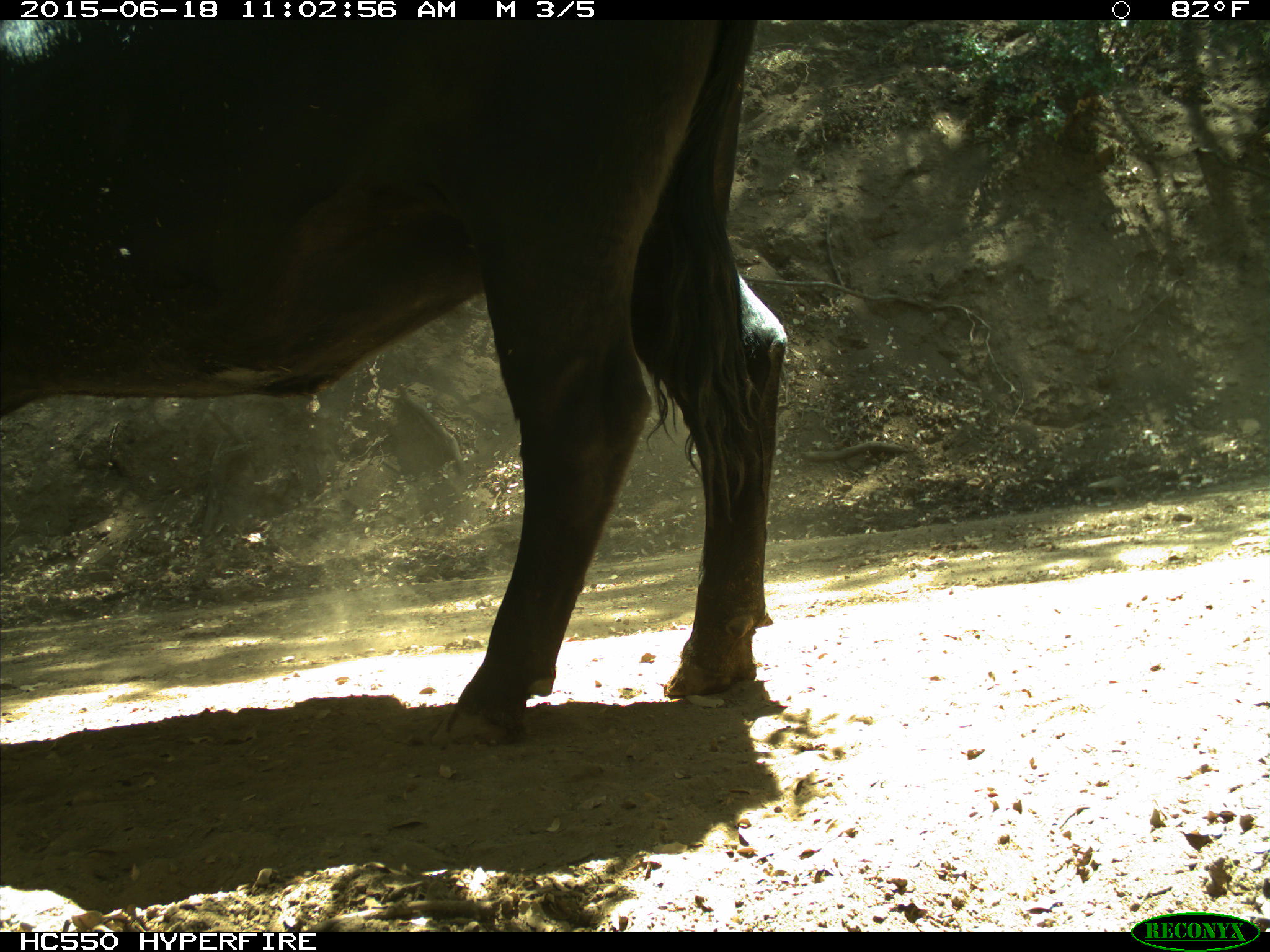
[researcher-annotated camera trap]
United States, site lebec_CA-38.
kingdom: Animalia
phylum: Chordata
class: Mammalia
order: Artiodactyla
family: Bovidae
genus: Bos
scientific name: Bos taurus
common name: domestic cow